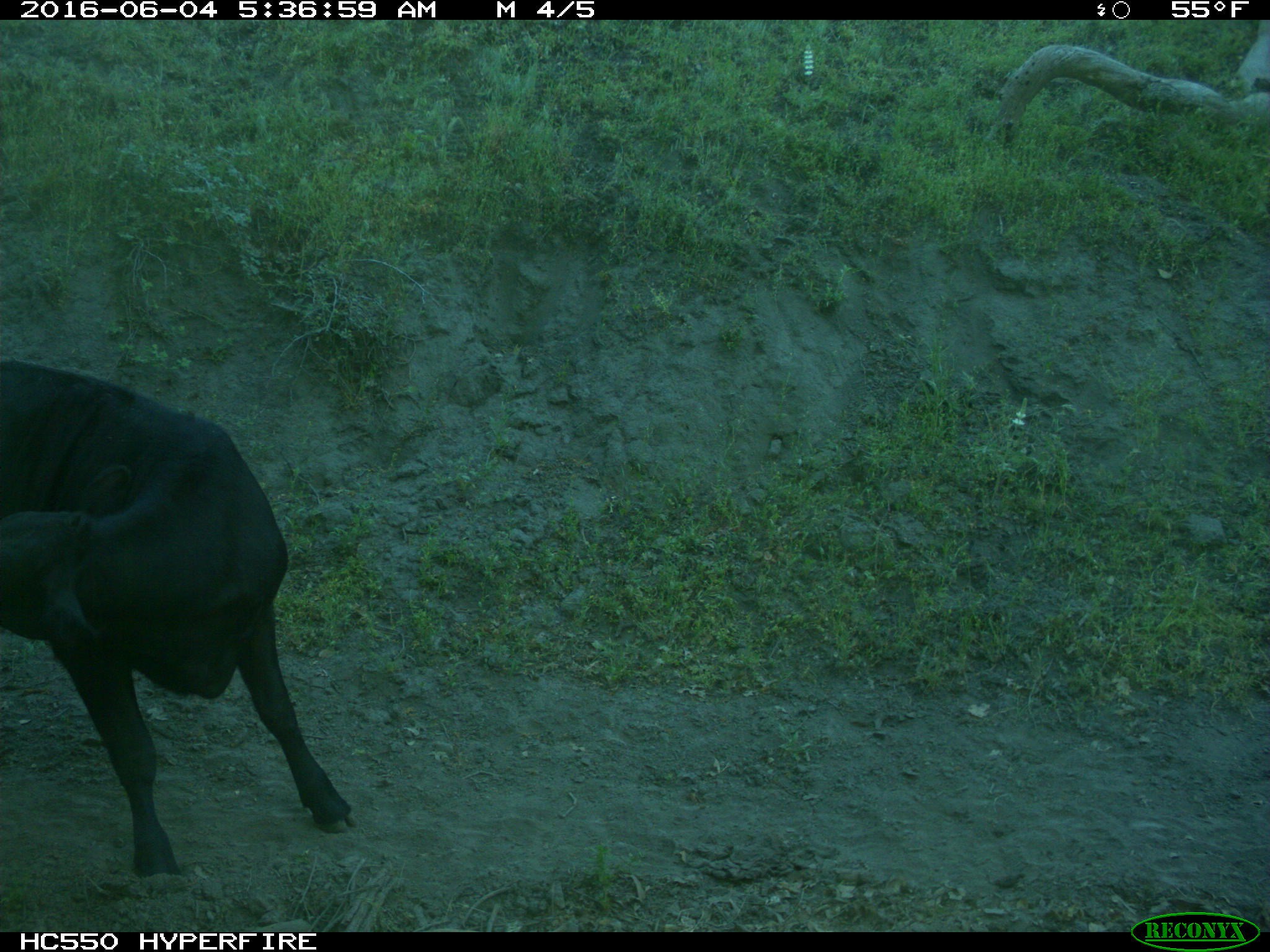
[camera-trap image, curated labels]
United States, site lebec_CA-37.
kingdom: Animalia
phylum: Chordata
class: Mammalia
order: Artiodactyla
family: Bovidae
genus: Bos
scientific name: Bos taurus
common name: domestic cow